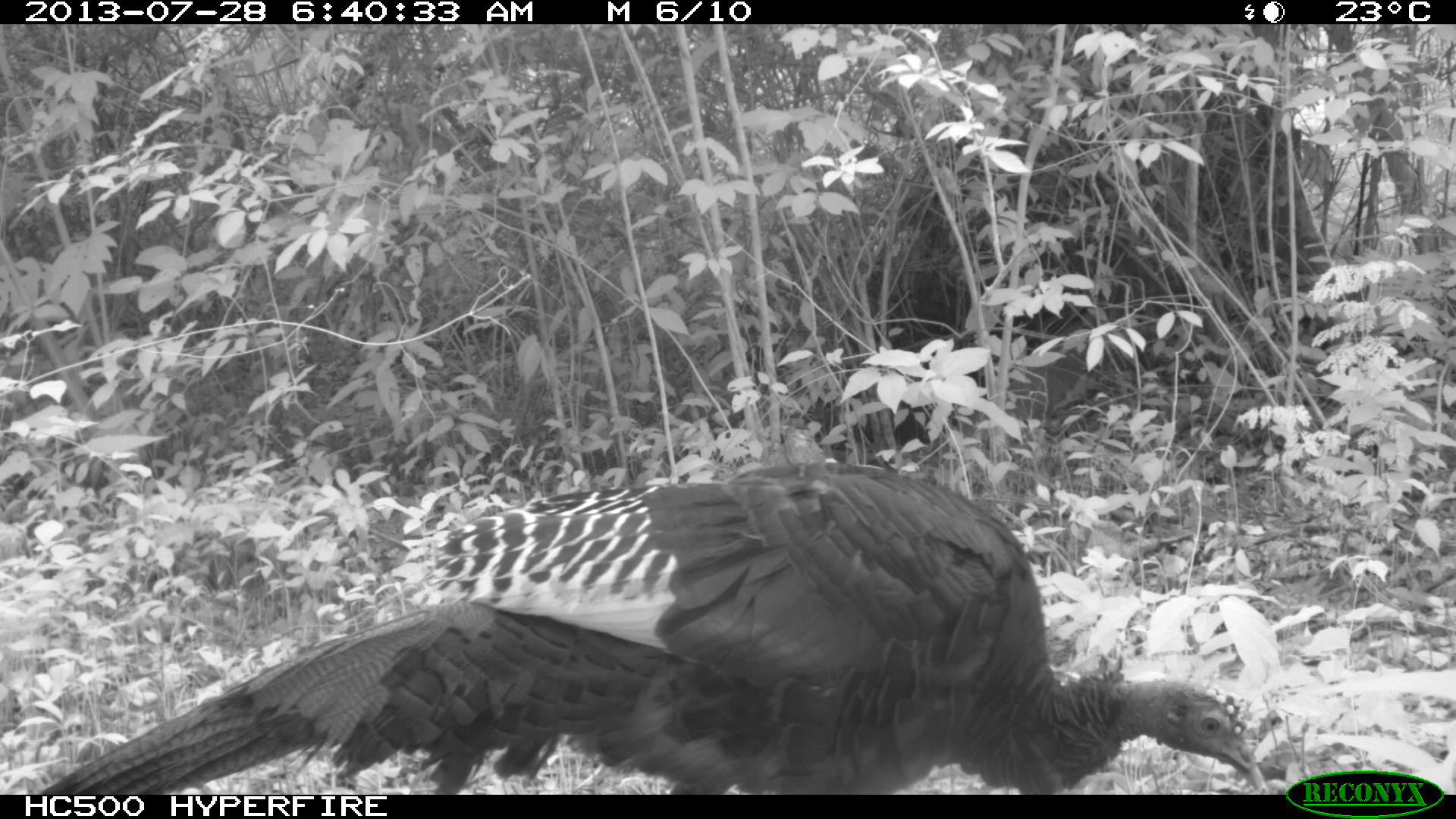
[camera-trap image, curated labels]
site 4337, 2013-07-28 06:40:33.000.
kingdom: Animalia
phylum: Chordata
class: Aves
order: Galliformes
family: Phasianidae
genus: Meleagris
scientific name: Meleagris ocellata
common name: ocellated turkey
Meleagris ocellata (ocellated turkey), count 1.